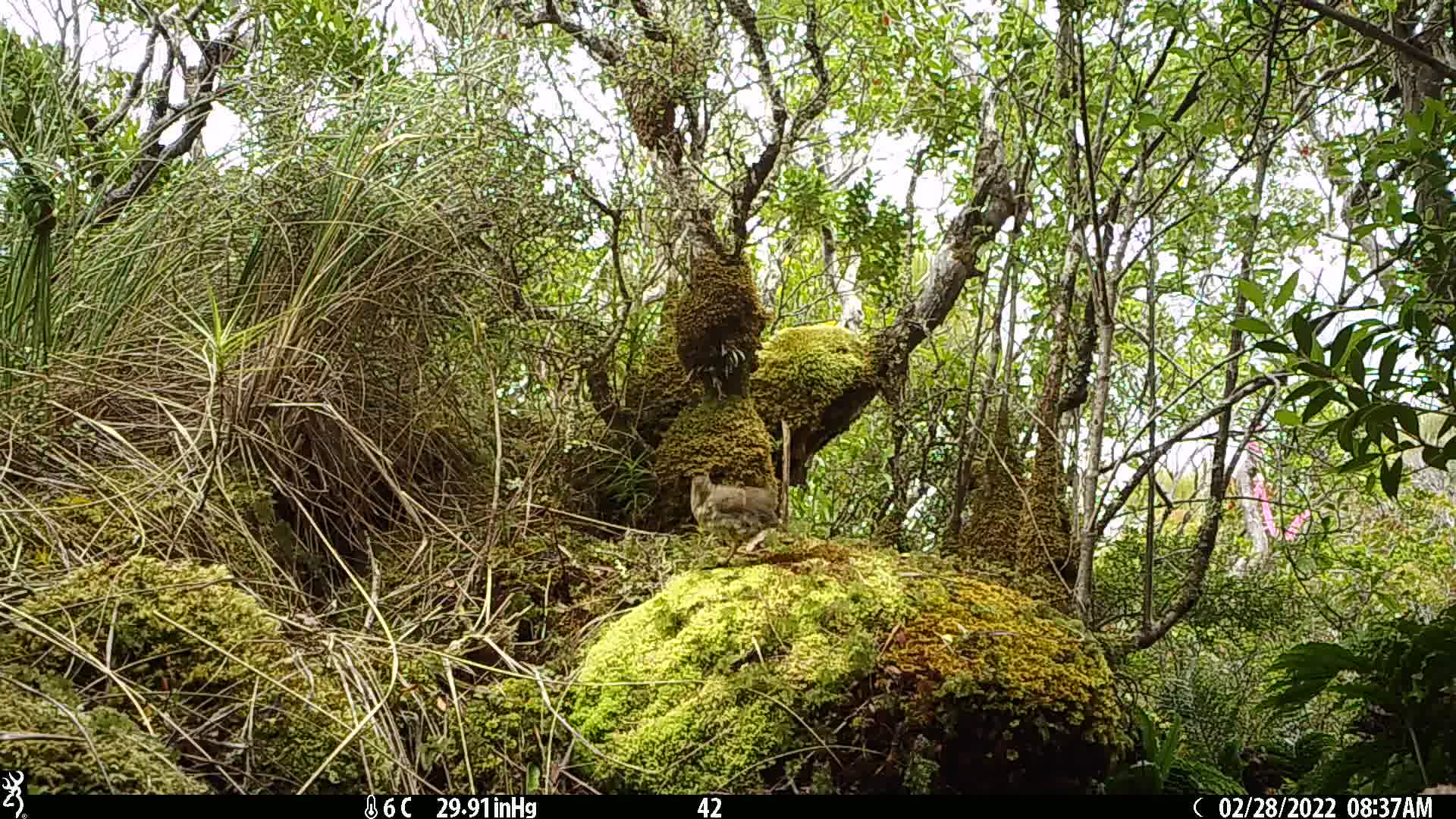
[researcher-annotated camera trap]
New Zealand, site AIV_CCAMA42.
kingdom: Animalia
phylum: Chordata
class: Aves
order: Passeriformes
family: Turdidae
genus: Turdus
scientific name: Turdus philomelos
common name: song thrush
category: thrush